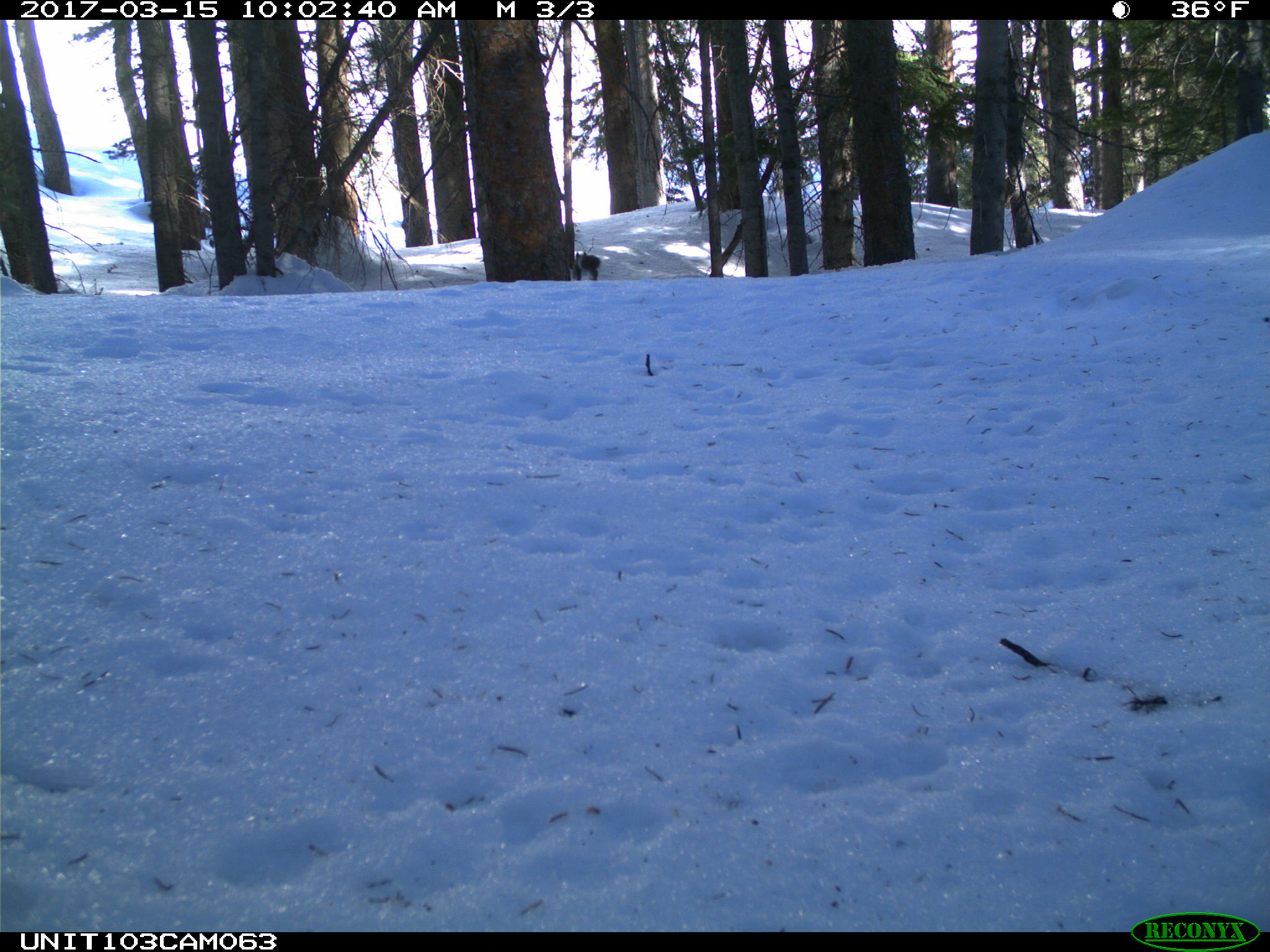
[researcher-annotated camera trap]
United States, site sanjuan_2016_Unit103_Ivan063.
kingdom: Animalia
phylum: Chordata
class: Mammalia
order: Rodentia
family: Sciuridae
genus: Tamiasciurus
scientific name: Tamiasciurus hudsonicus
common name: american red squirrel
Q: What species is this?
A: Tamiasciurus hudsonicus (american red squirrel).